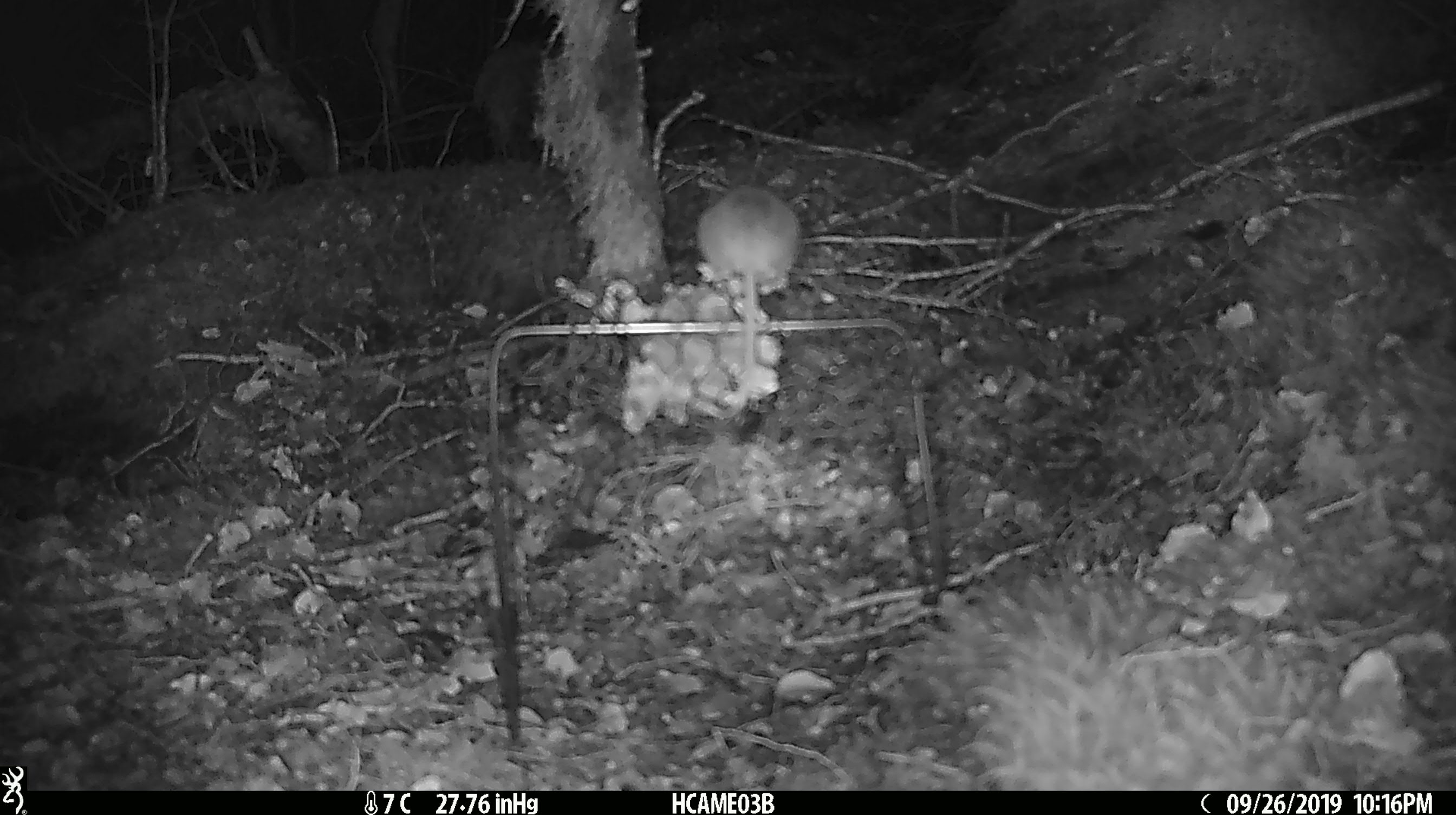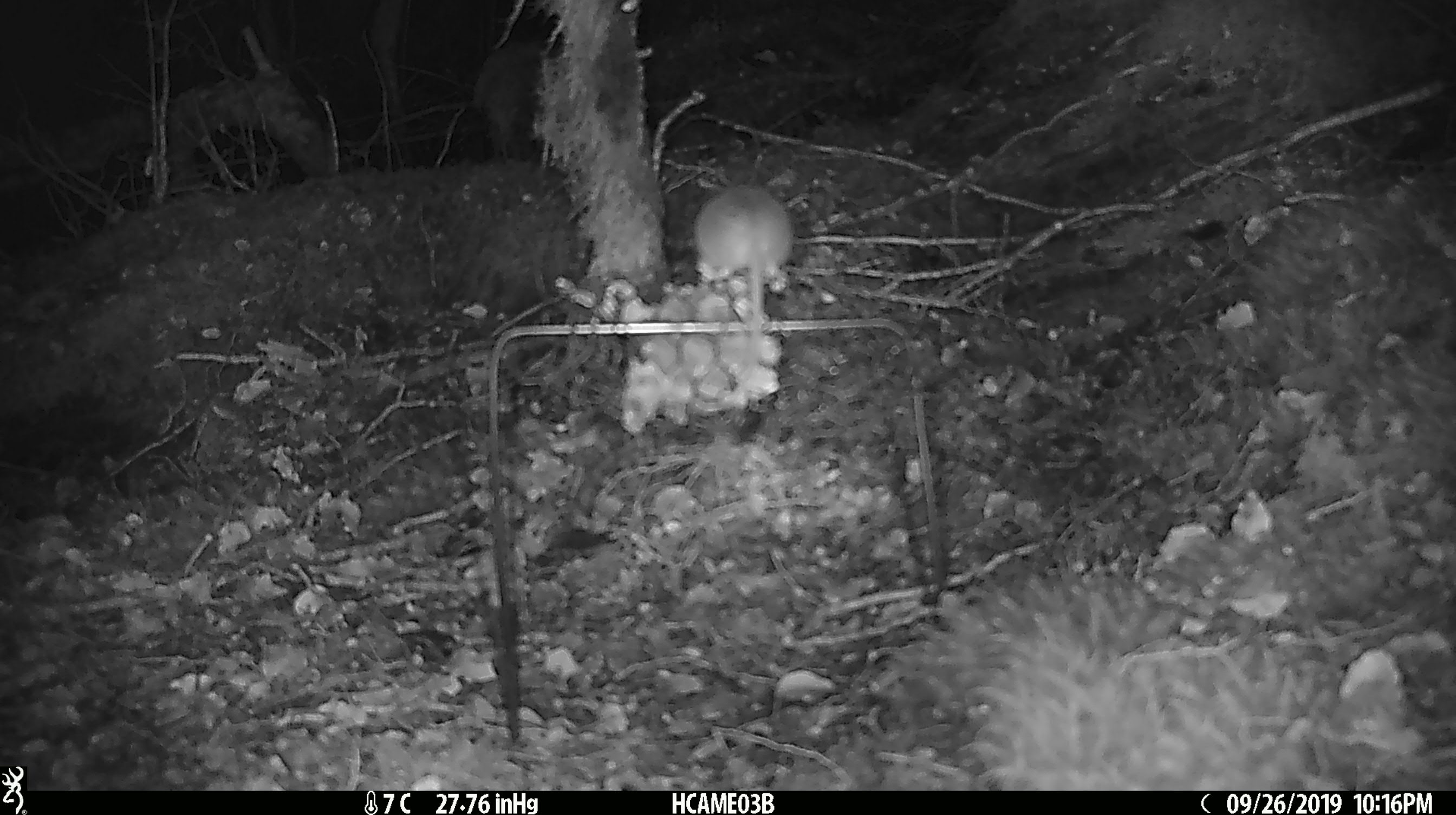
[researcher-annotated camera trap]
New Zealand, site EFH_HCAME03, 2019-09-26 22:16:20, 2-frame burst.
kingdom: Animalia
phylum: Chordata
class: Mammalia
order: Rodentia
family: Muridae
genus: Mus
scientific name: Mus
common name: mouse